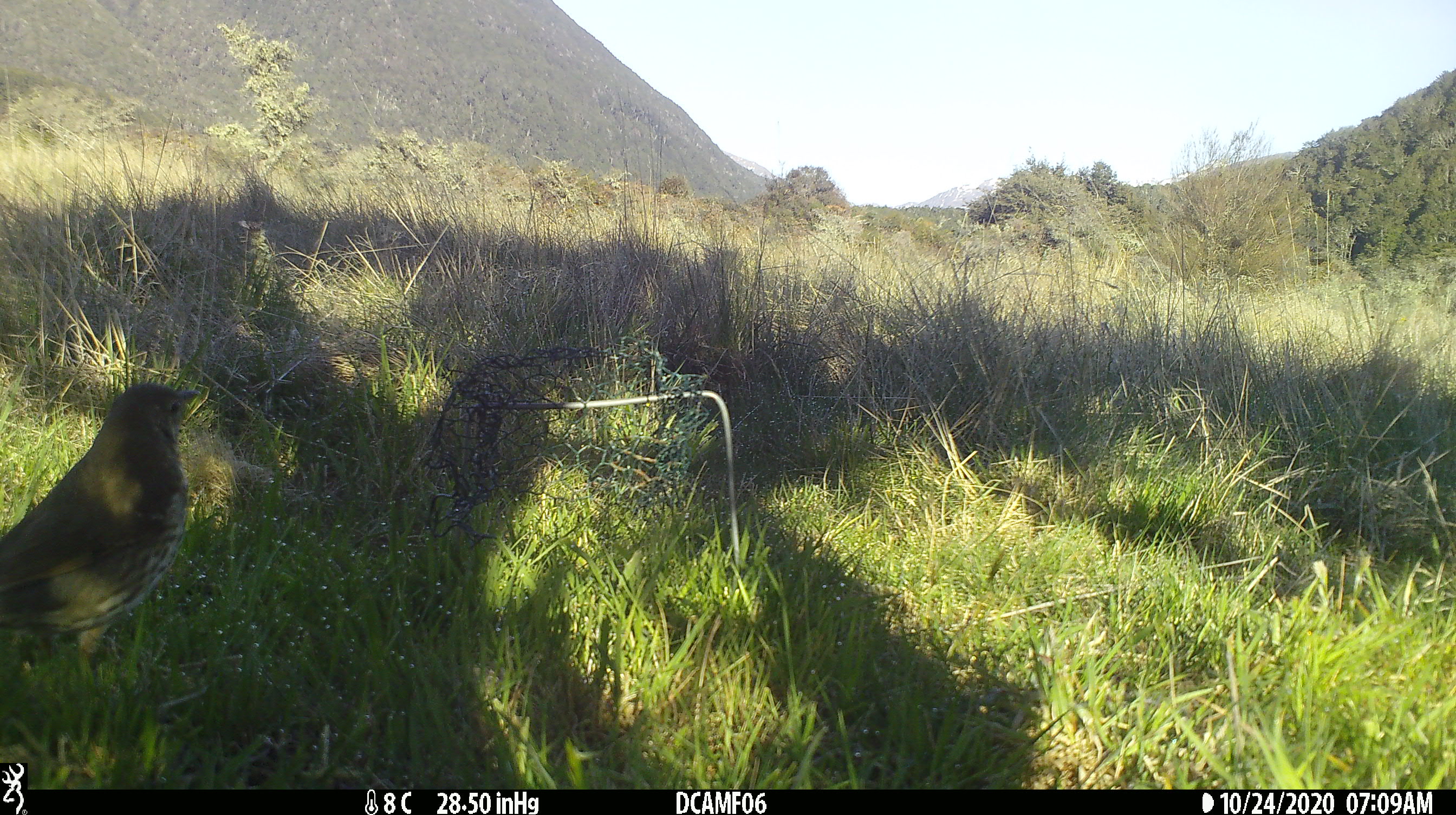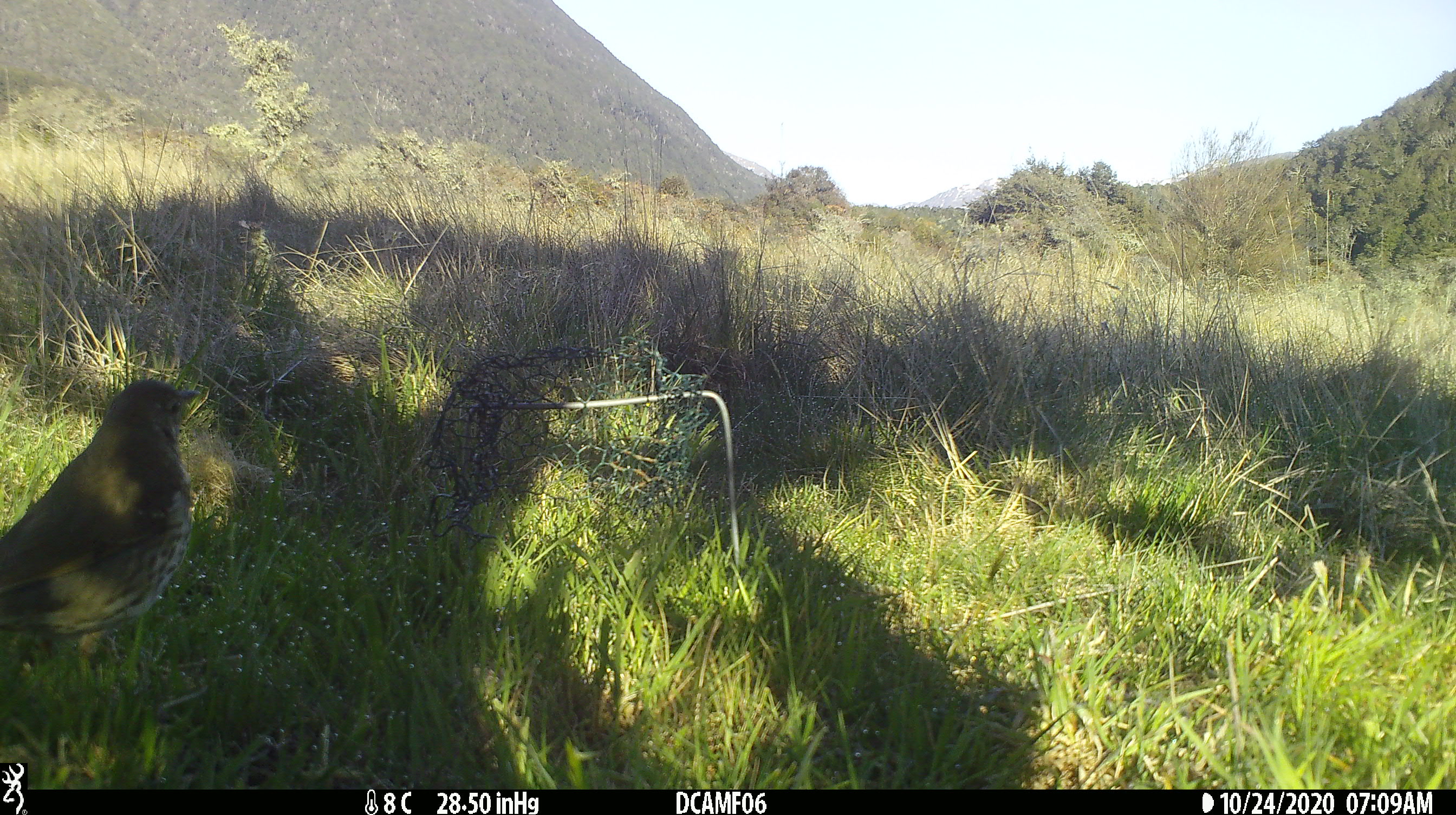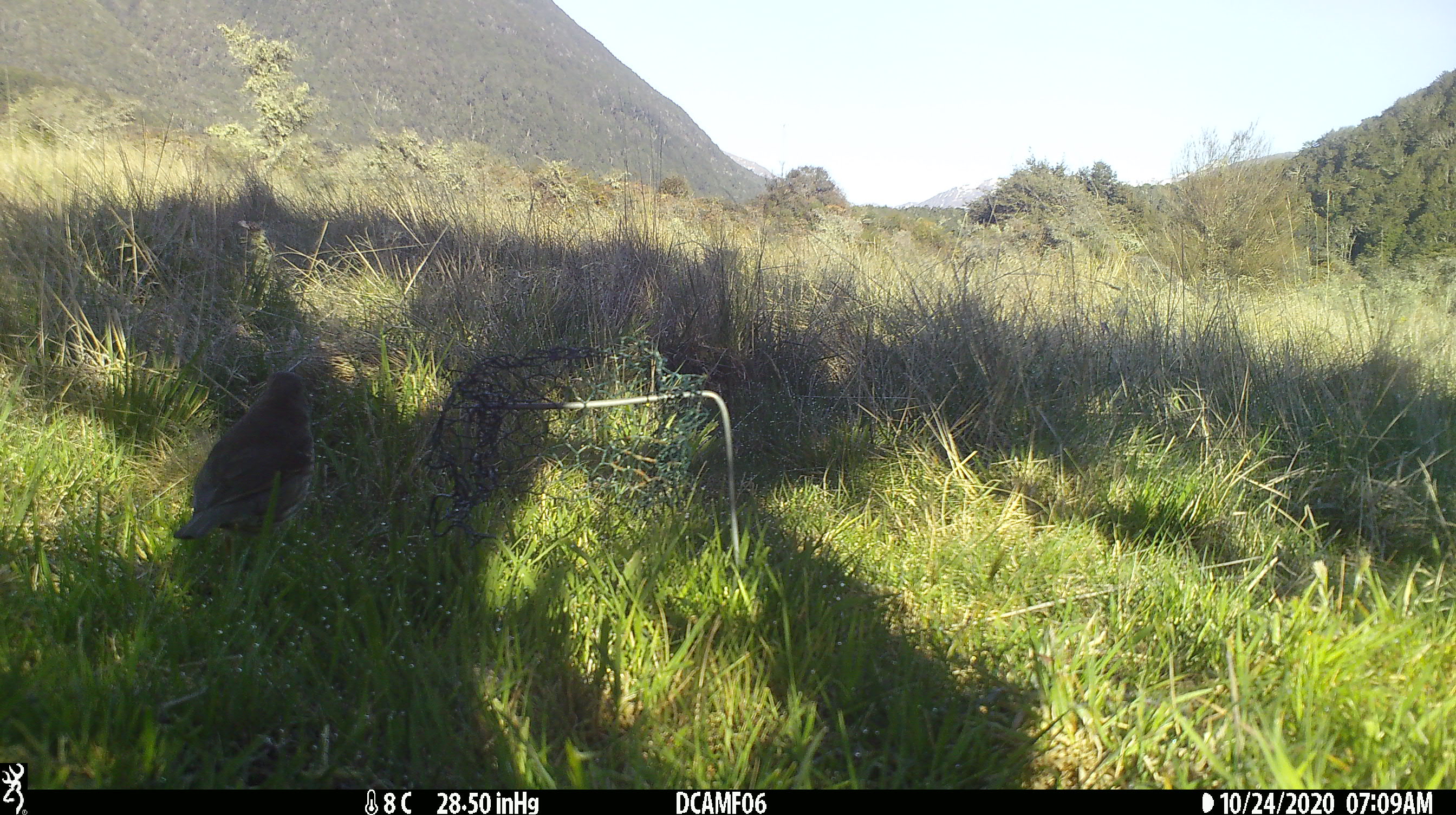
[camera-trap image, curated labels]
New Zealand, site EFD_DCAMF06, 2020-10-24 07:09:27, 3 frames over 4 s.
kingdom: Animalia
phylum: Chordata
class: Aves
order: Passeriformes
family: Turdidae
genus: Turdus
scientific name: Turdus philomelos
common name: song thrush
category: thrush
Thrush (song thrush) (Turdus philomelos).